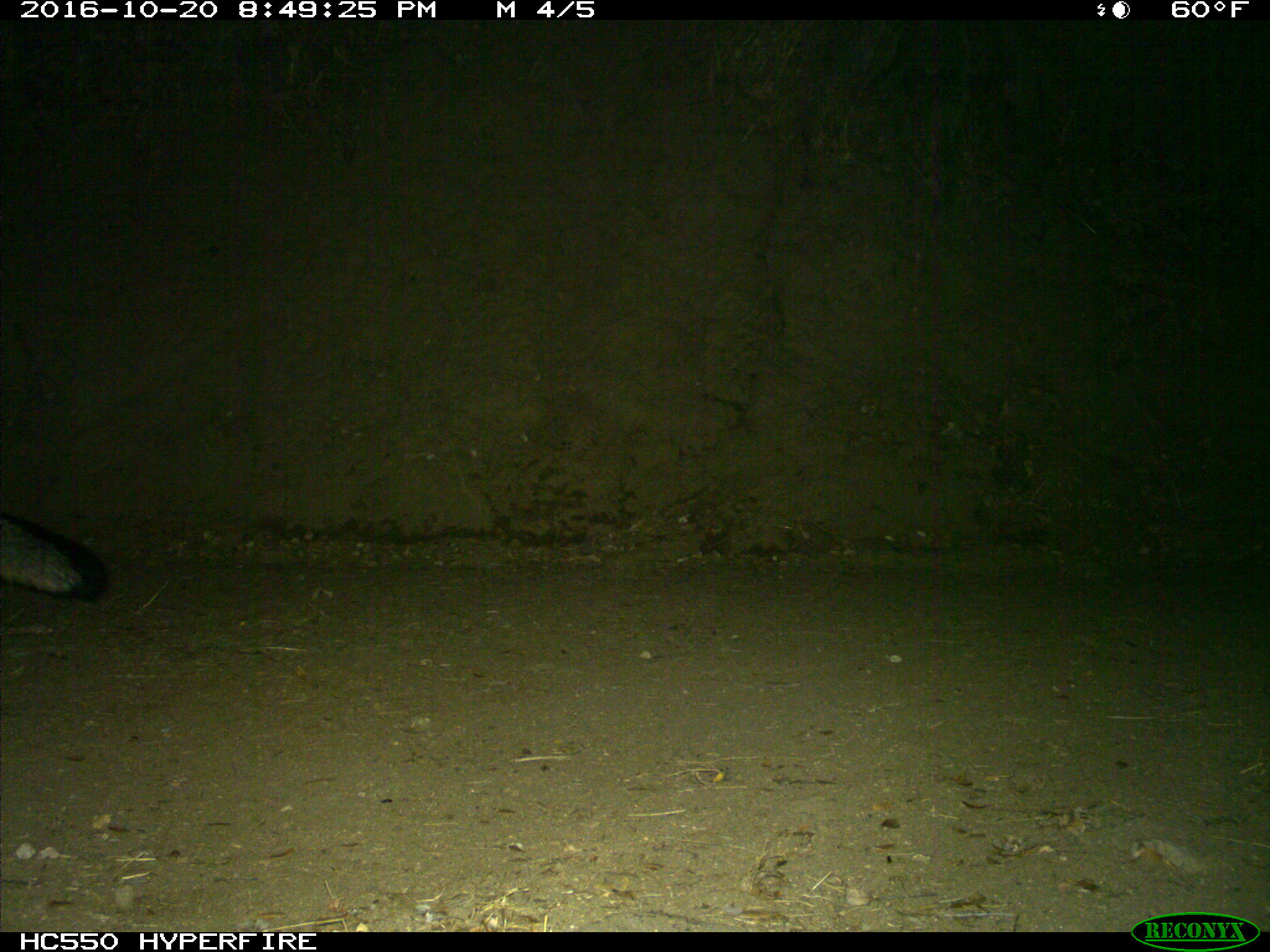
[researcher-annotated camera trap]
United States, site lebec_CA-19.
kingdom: Animalia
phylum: Chordata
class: Mammalia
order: Carnivora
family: Canidae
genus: Urocyon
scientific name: Urocyon cinereoargenteus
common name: gray fox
Urocyon cinereoargenteus (gray fox).